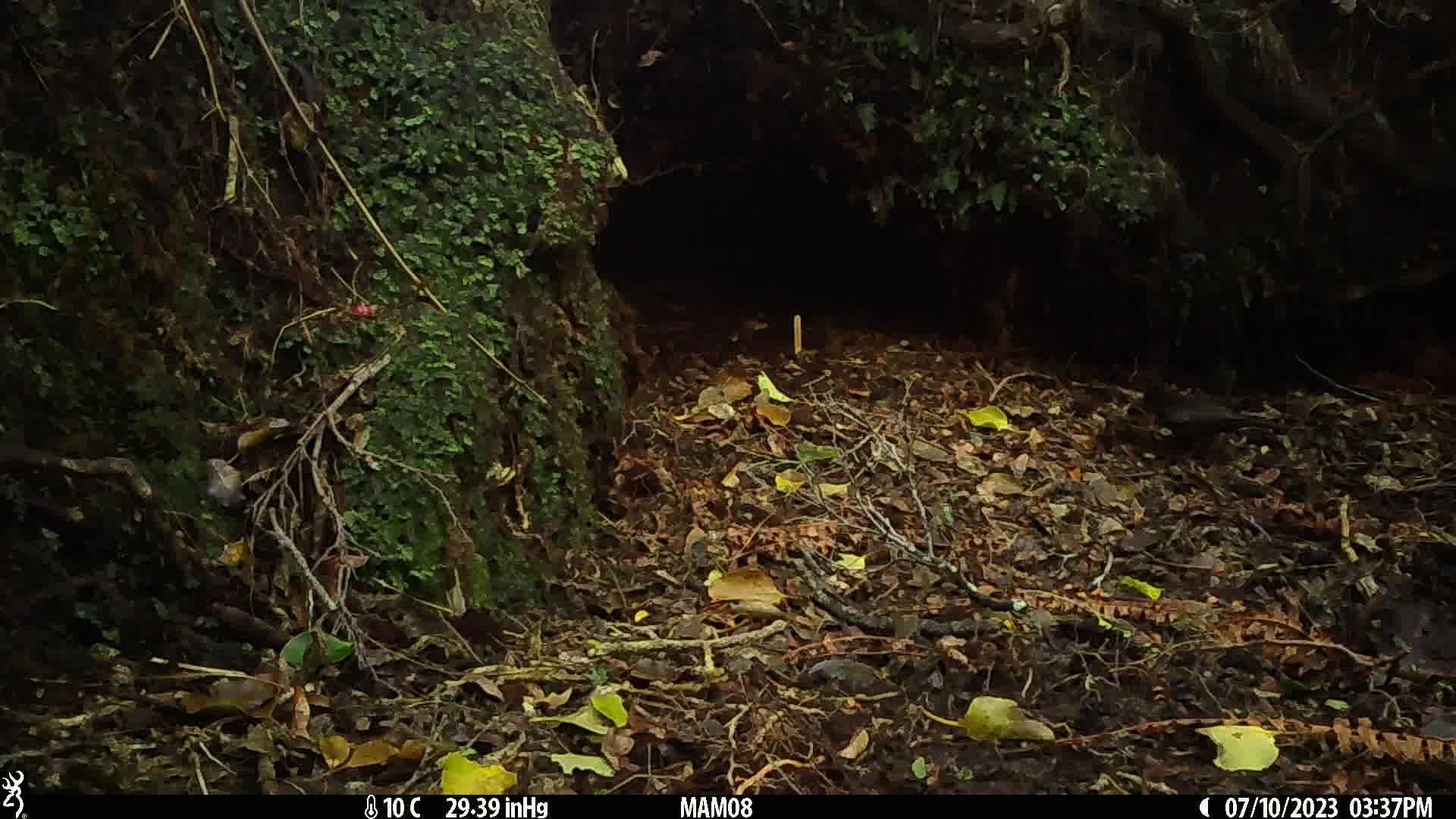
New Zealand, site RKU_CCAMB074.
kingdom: Animalia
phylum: Chordata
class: Aves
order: Passeriformes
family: Turdidae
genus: Turdus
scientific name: Turdus merula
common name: eurasian blackbird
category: blackbird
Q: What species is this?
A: Blackbird (eurasian blackbird) (Turdus merula).